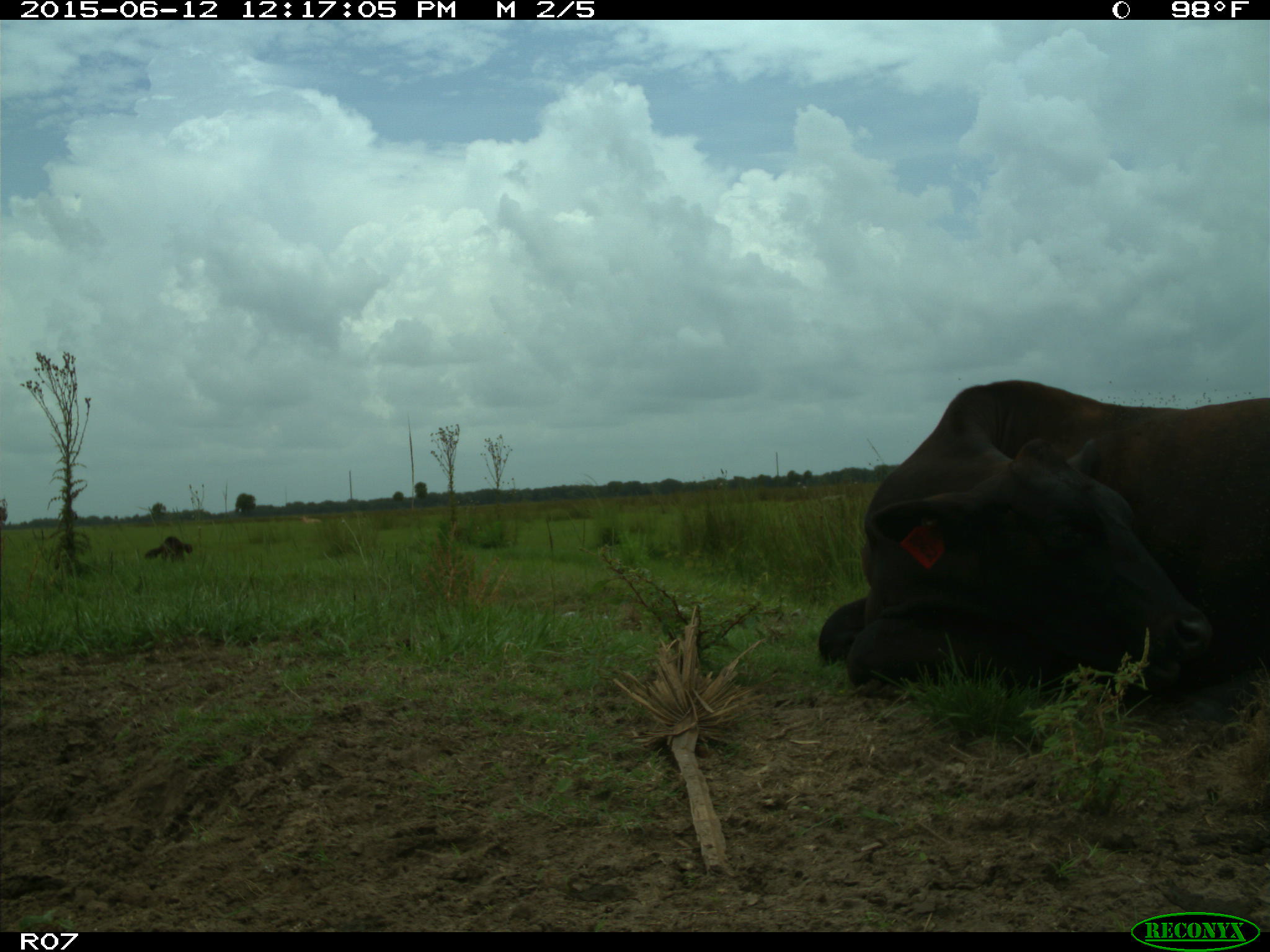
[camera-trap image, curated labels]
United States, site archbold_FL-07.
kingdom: Animalia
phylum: Chordata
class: Mammalia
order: Artiodactyla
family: Bovidae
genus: Bos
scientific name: Bos taurus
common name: domestic cow